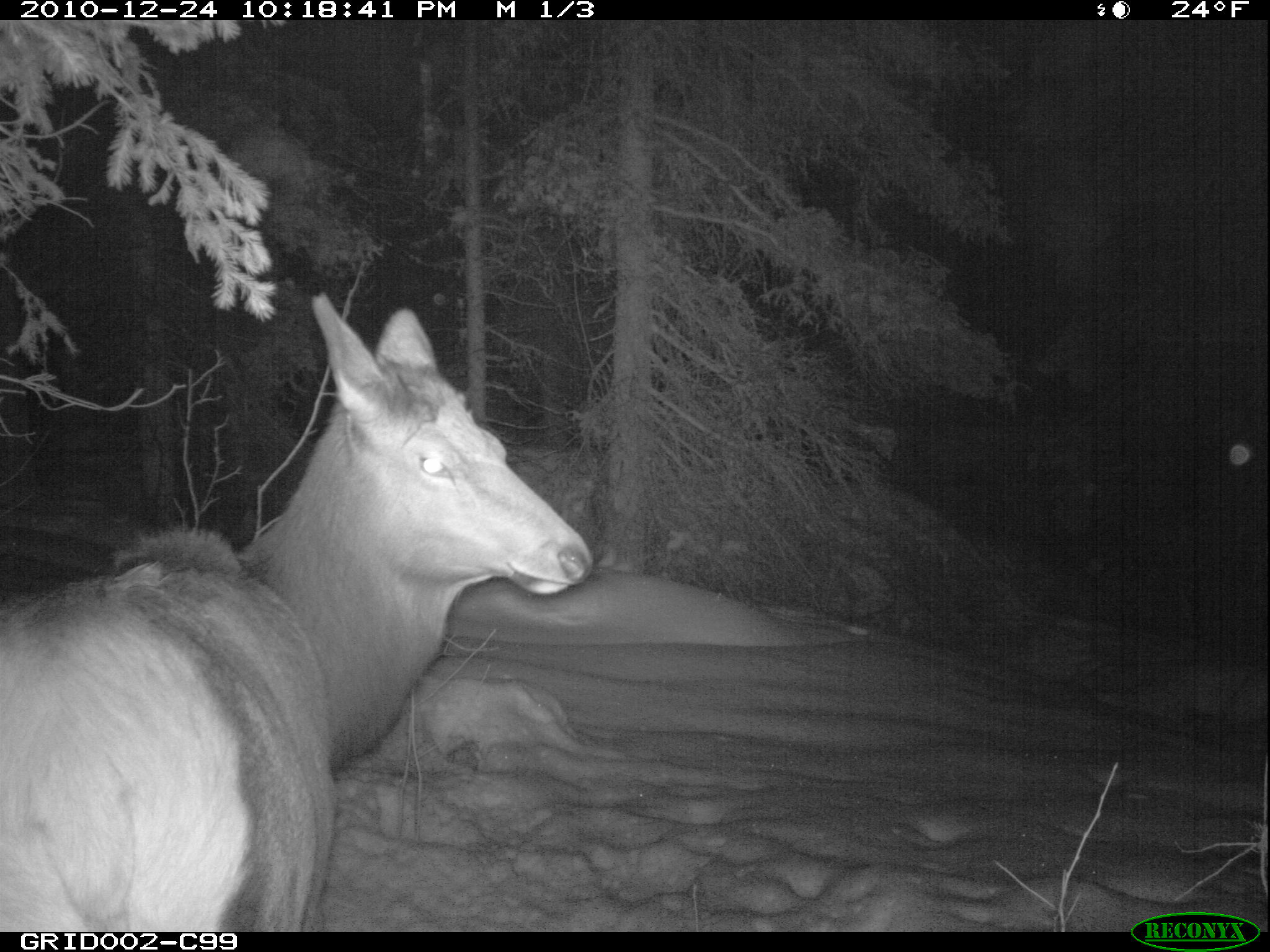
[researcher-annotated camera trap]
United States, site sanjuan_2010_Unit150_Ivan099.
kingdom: Animalia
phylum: Chordata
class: Mammalia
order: Artiodactyla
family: Cervidae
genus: Cervus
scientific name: Cervus elaphus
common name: red deer